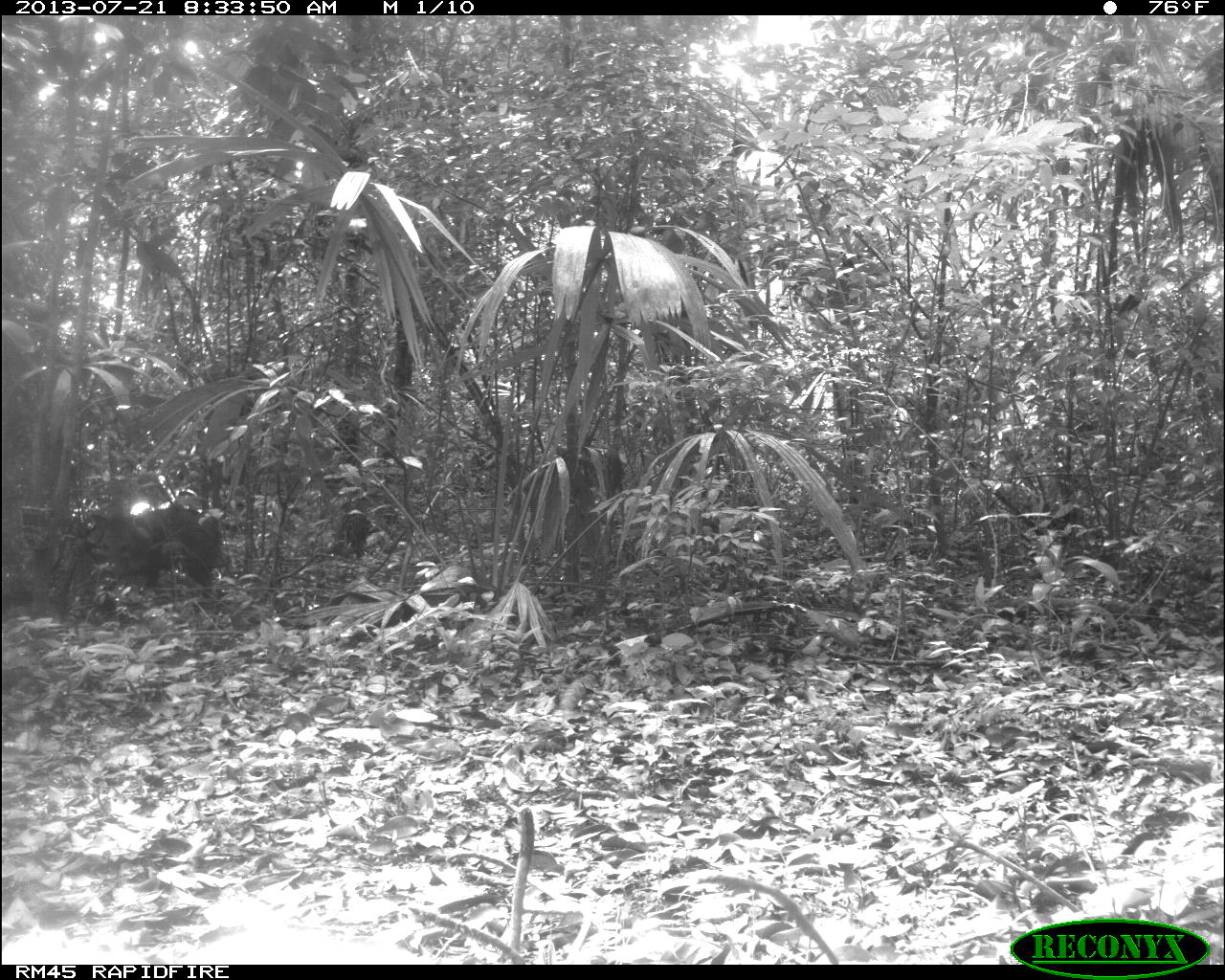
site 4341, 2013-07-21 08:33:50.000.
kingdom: Animalia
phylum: Chordata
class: Mammalia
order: Artiodactyla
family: Tayassuidae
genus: Pecari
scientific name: Pecari tajacu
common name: collared peccary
Pecari tajacu (collared peccary), count 1.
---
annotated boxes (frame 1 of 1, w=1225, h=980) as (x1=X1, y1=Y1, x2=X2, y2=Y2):
pecari tajacu: (x1=91, y1=501, x2=224, y2=596)